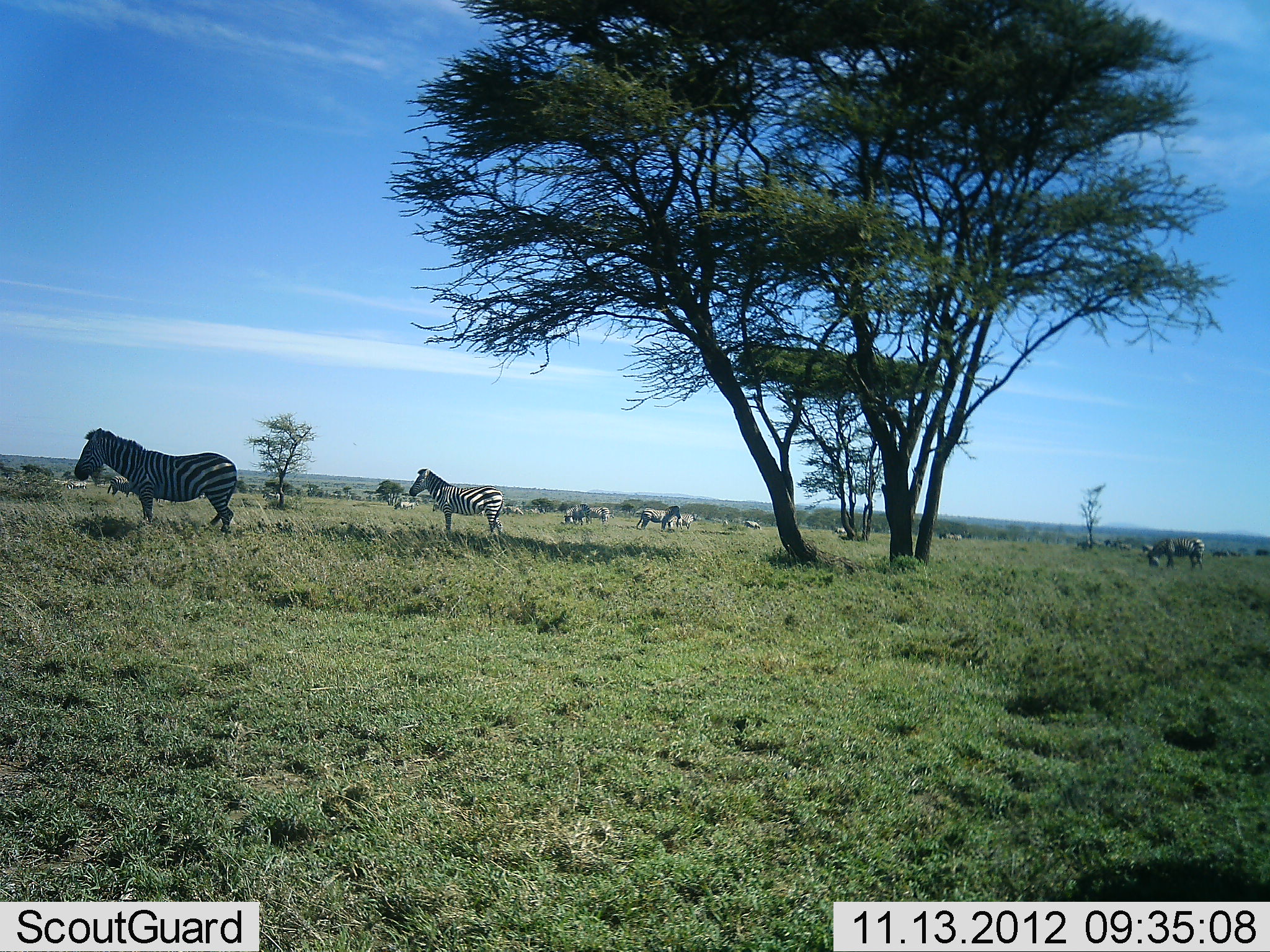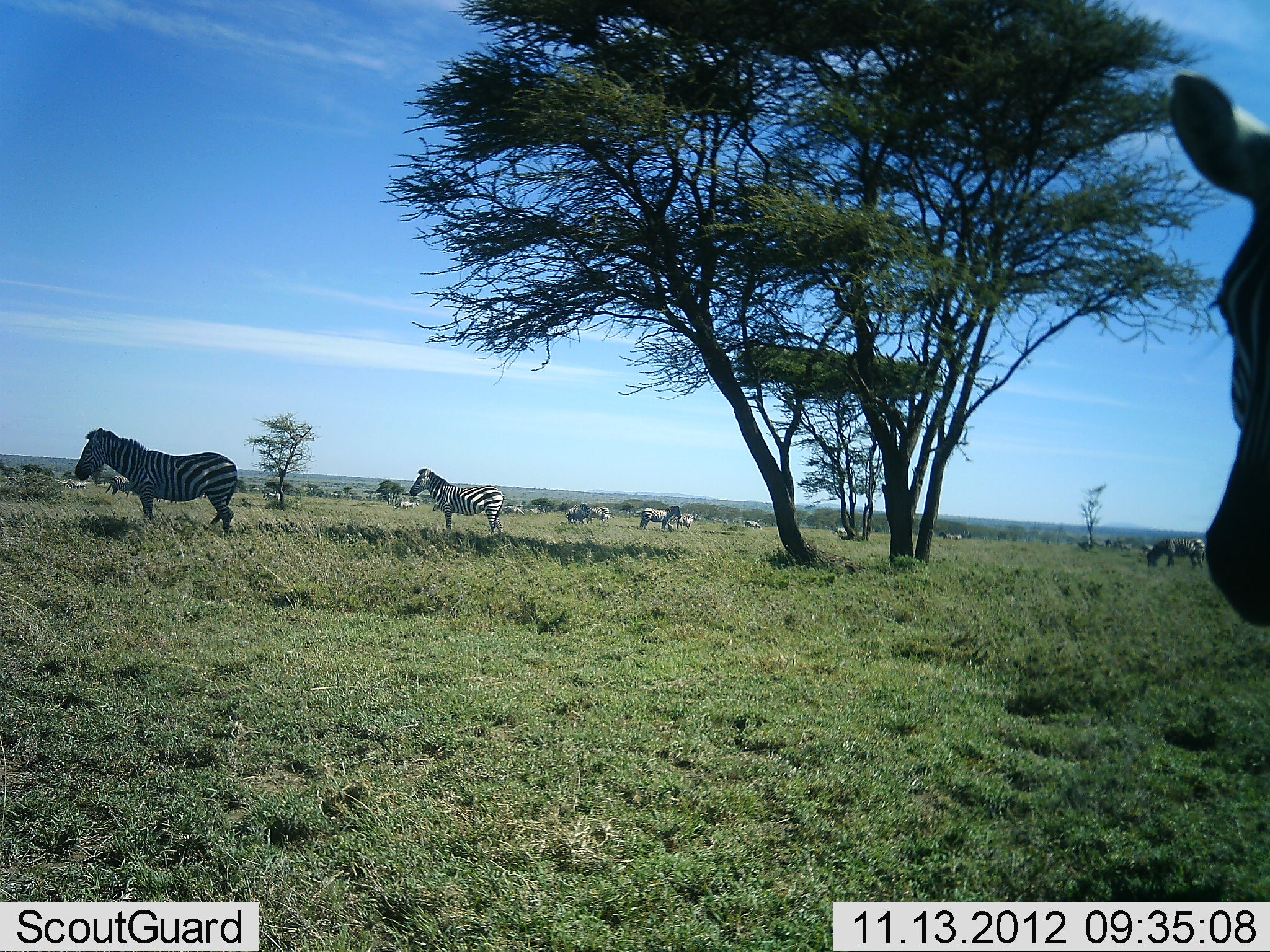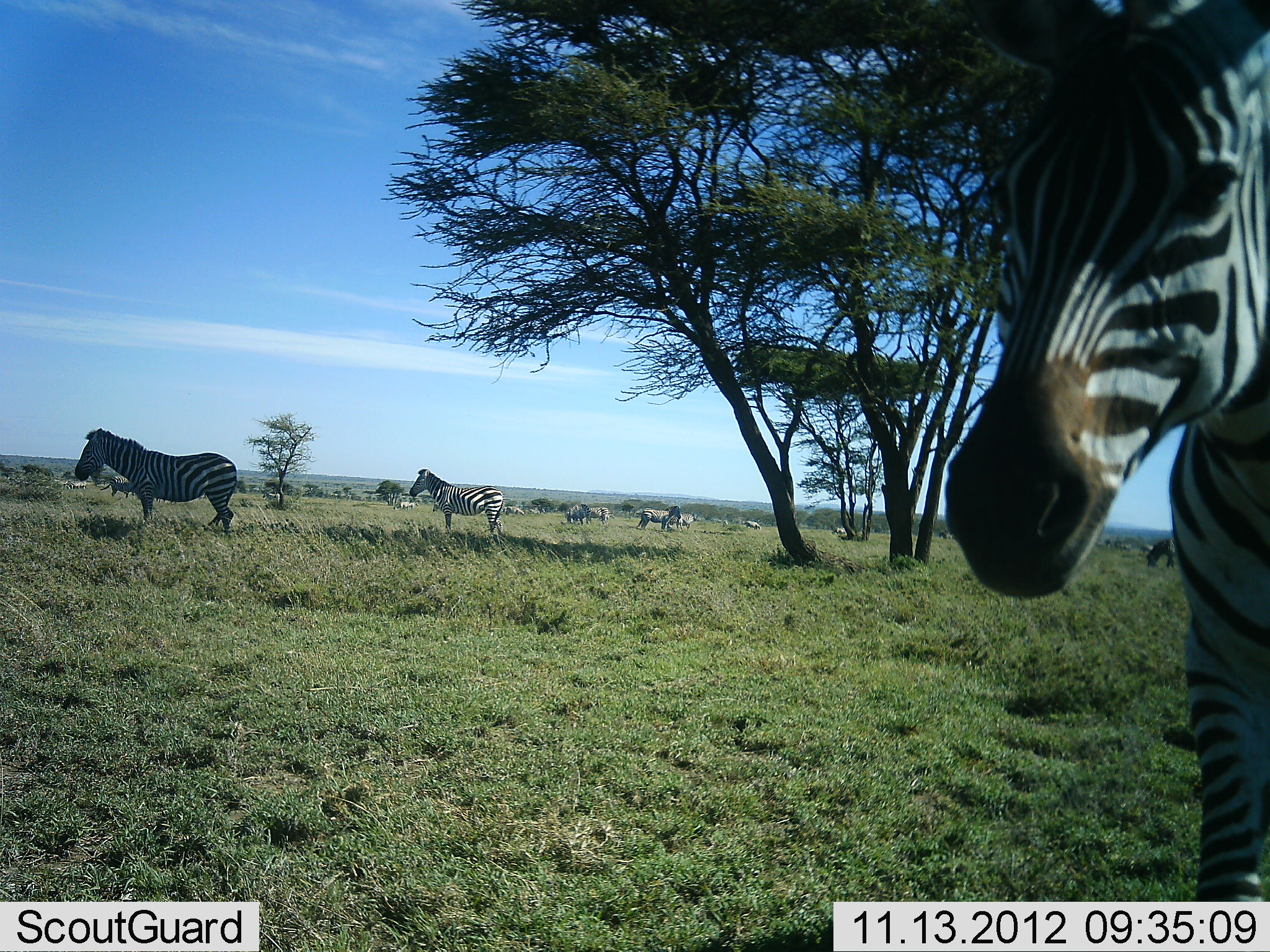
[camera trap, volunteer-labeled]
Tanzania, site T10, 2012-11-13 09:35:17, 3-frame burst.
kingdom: Animalia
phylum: Chordata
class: Mammalia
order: Perissodactyla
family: Equidae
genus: Equus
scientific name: Equus quagga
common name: plains zebra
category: zebra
Zebra (plains zebra) (Equus quagga), count 11-50. Behavior (volunteer vote fractions): standing 100%, resting 0%, moving 70%, interacting 0%. Young present (vote fraction): 0%. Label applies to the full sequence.